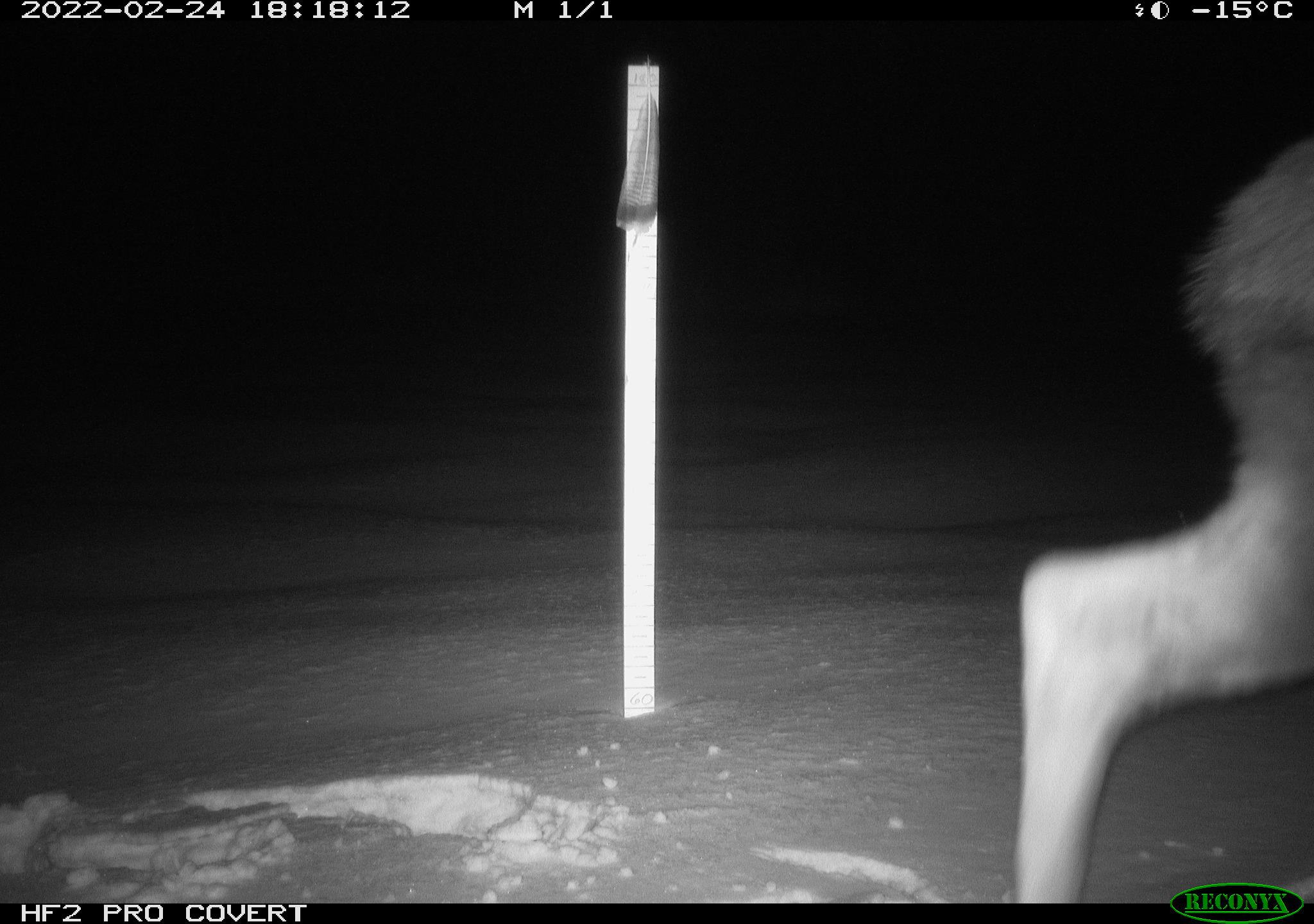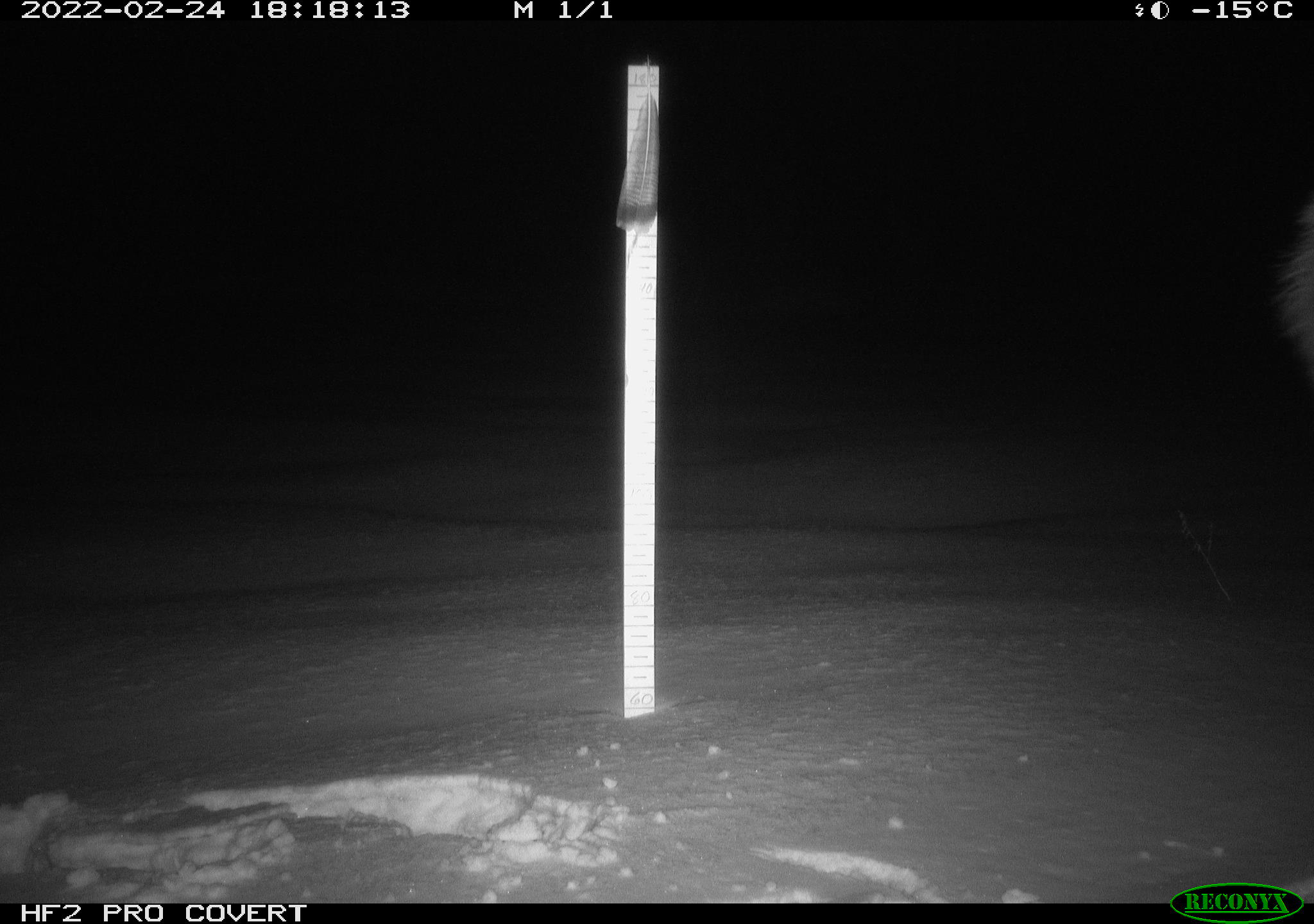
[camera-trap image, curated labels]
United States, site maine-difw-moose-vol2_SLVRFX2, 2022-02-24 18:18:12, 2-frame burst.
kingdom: Animalia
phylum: Chordata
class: Mammalia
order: Artiodactyla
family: Cervidae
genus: Alces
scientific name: Alces alces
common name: moose